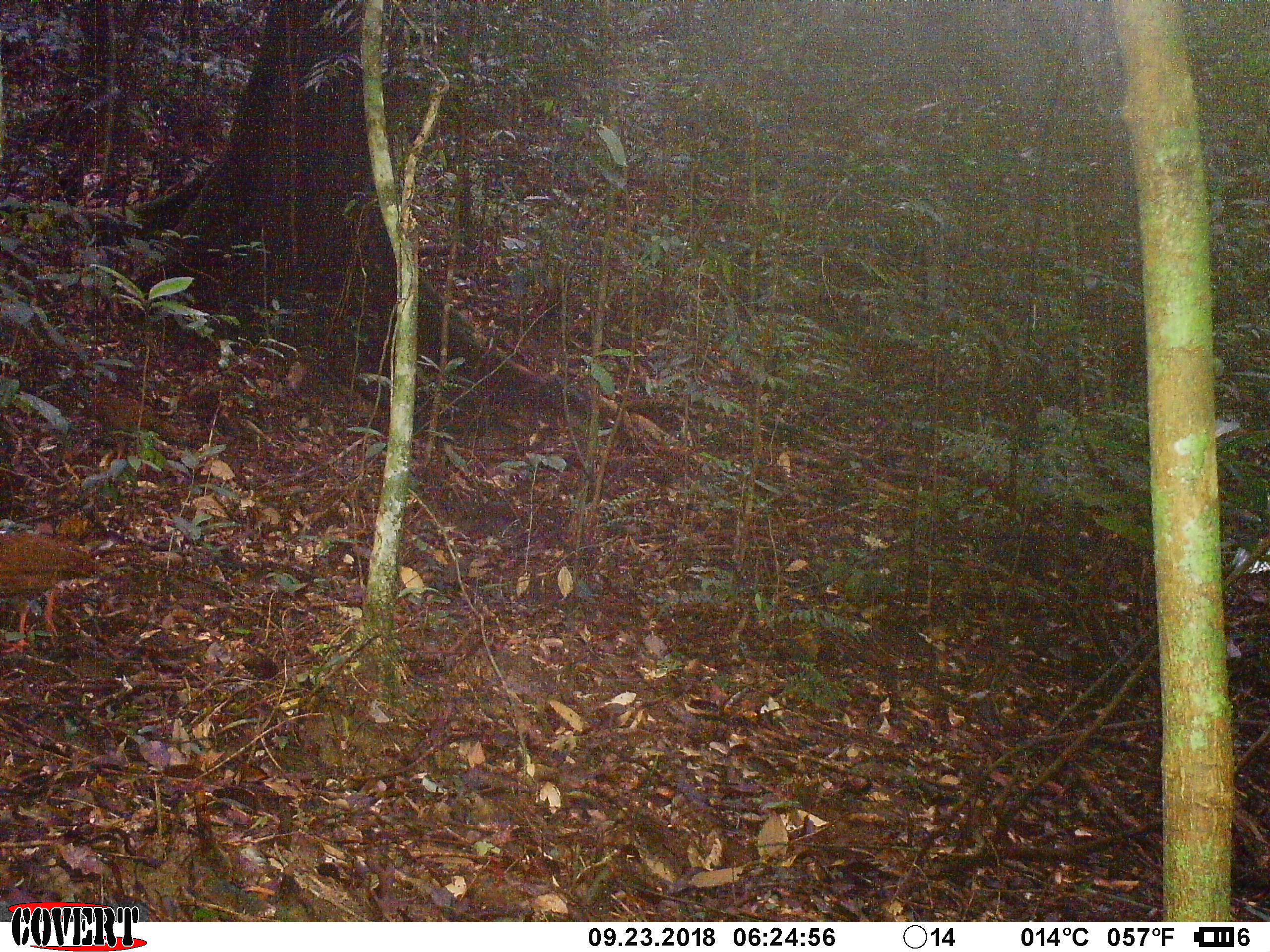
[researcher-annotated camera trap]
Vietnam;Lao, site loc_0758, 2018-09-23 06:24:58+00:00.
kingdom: Animalia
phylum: Chordata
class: Aves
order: Galliformes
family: Phasianidae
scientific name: Phasianidae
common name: partridge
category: unidentified partridge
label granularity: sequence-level